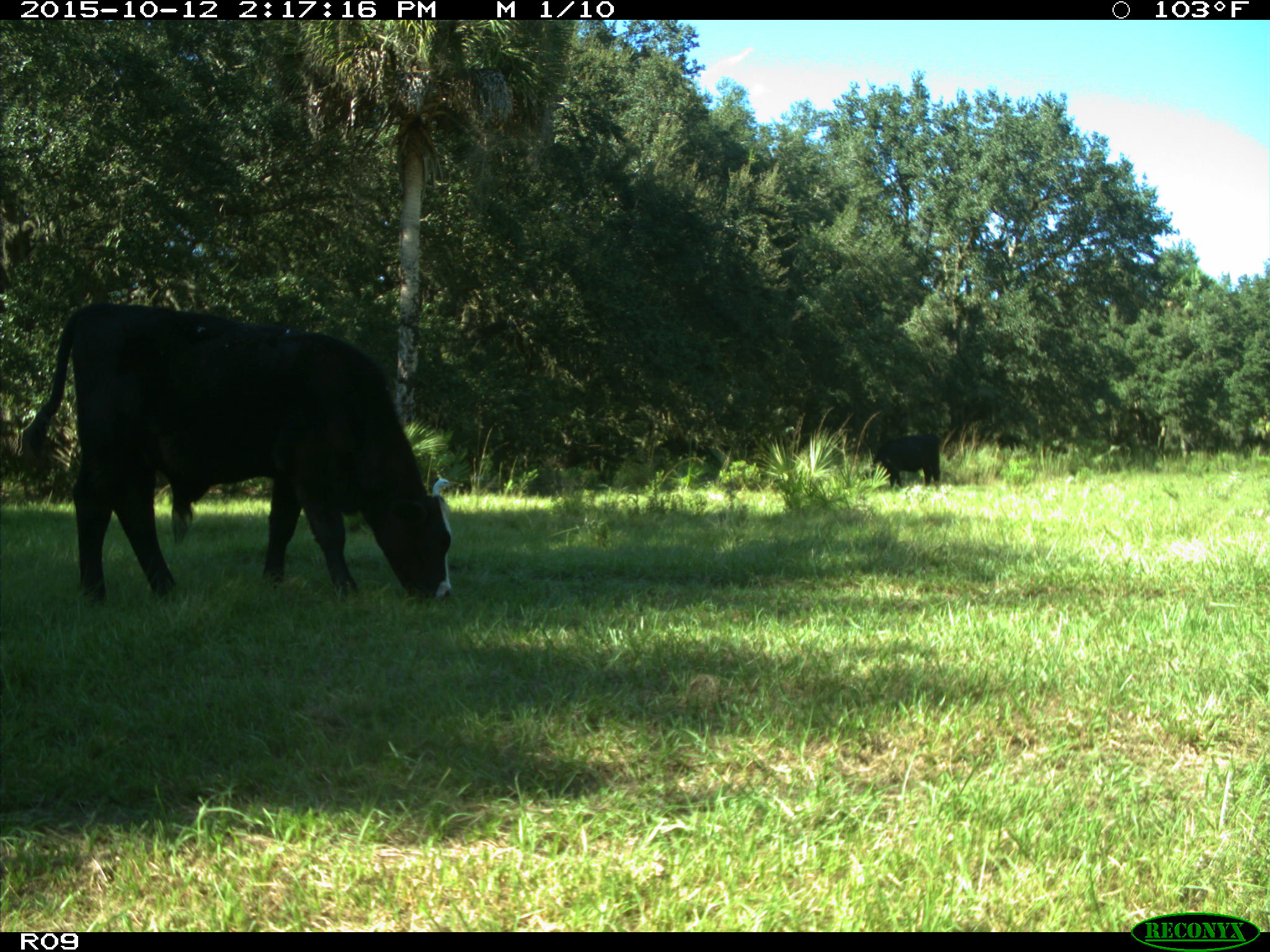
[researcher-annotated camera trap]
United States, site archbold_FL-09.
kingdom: Animalia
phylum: Chordata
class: Mammalia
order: Artiodactyla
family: Bovidae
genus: Bos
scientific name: Bos taurus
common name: domestic cow